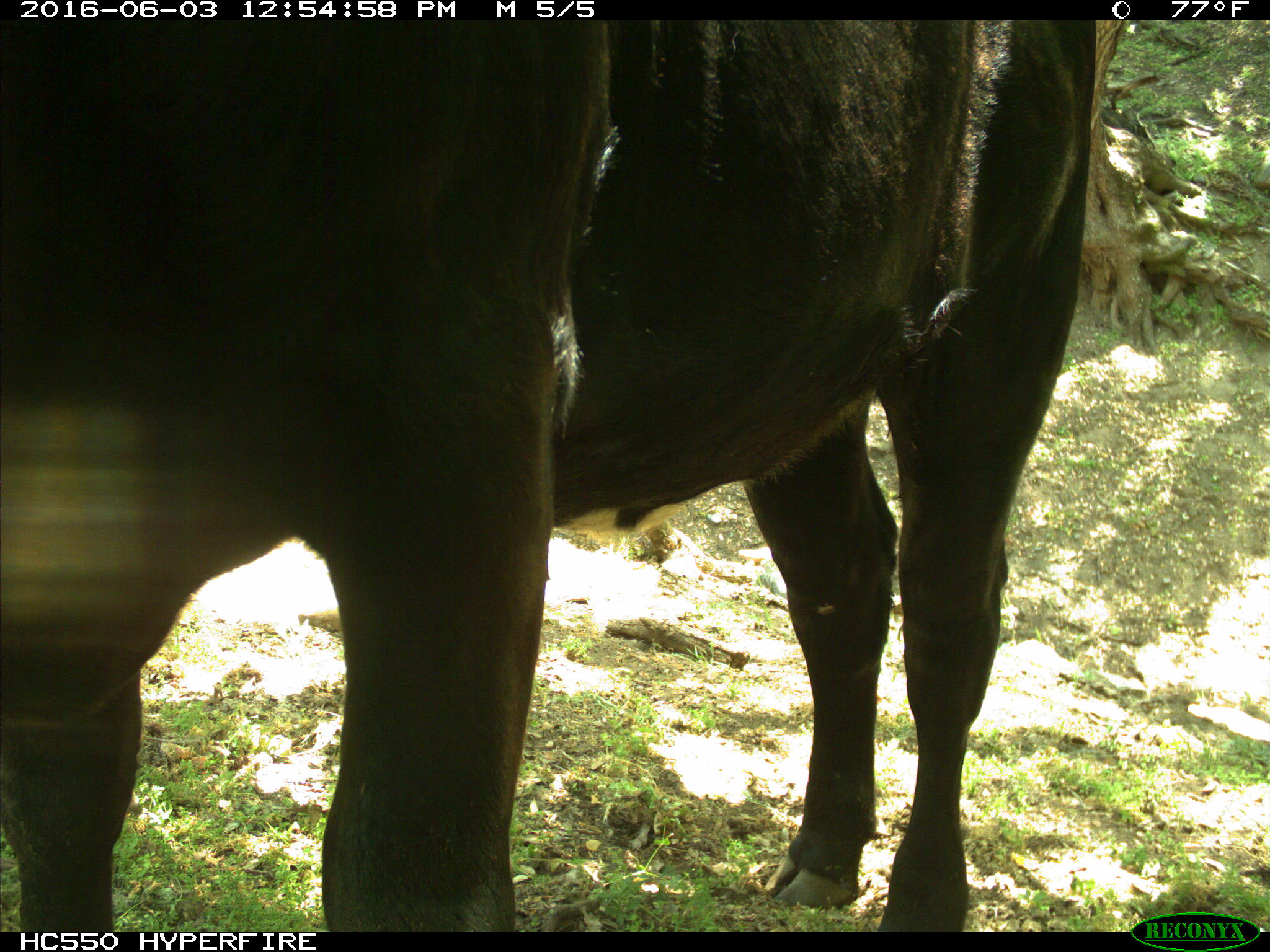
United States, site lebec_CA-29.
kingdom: Animalia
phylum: Chordata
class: Mammalia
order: Artiodactyla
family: Bovidae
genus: Bos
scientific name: Bos taurus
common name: domestic cow